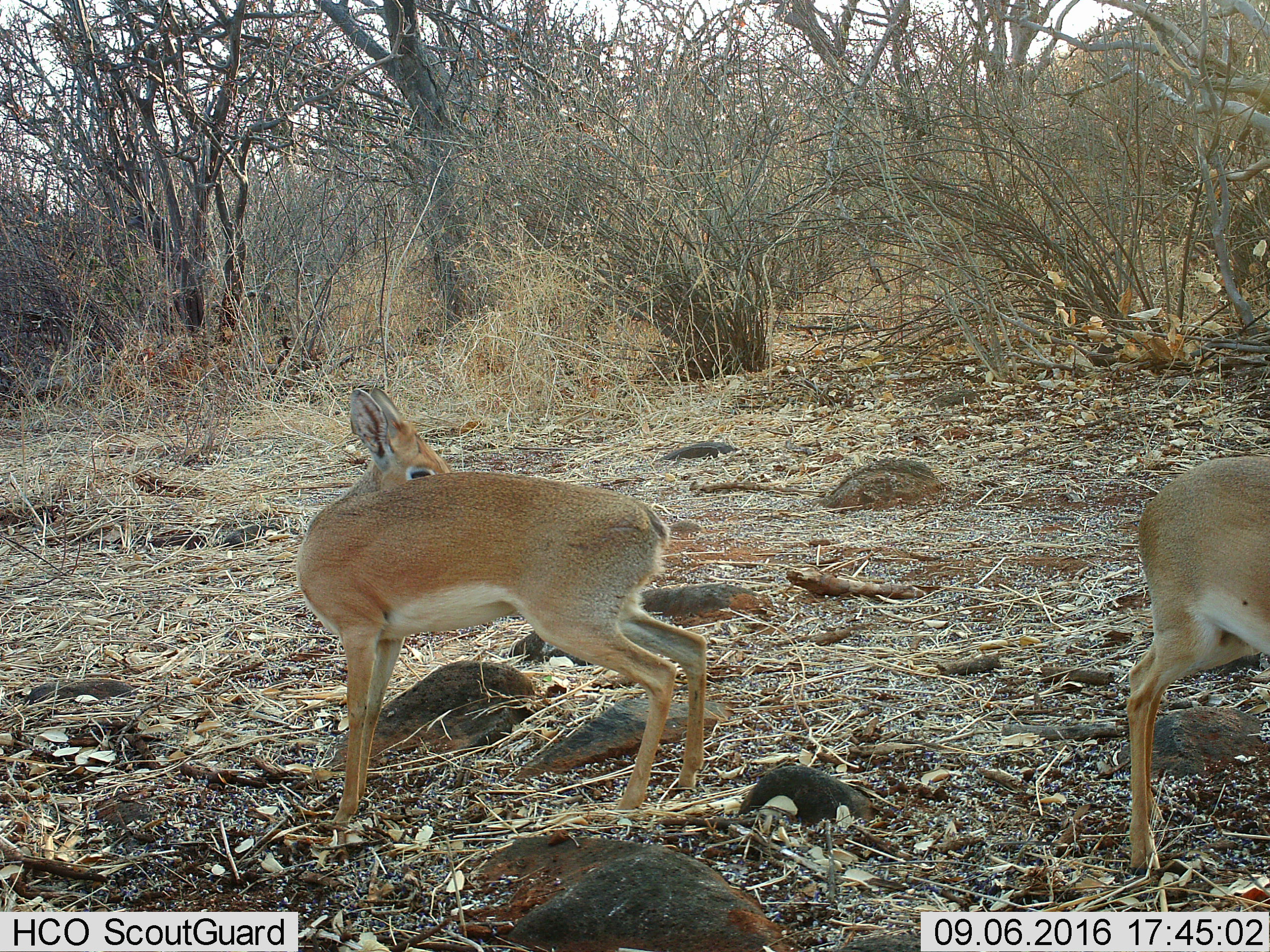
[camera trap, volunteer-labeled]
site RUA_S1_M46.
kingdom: Animalia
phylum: Chordata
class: Mammalia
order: Artiodactyla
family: Bovidae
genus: Madoqua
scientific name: Madoqua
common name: dik-dik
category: dikdik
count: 2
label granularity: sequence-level